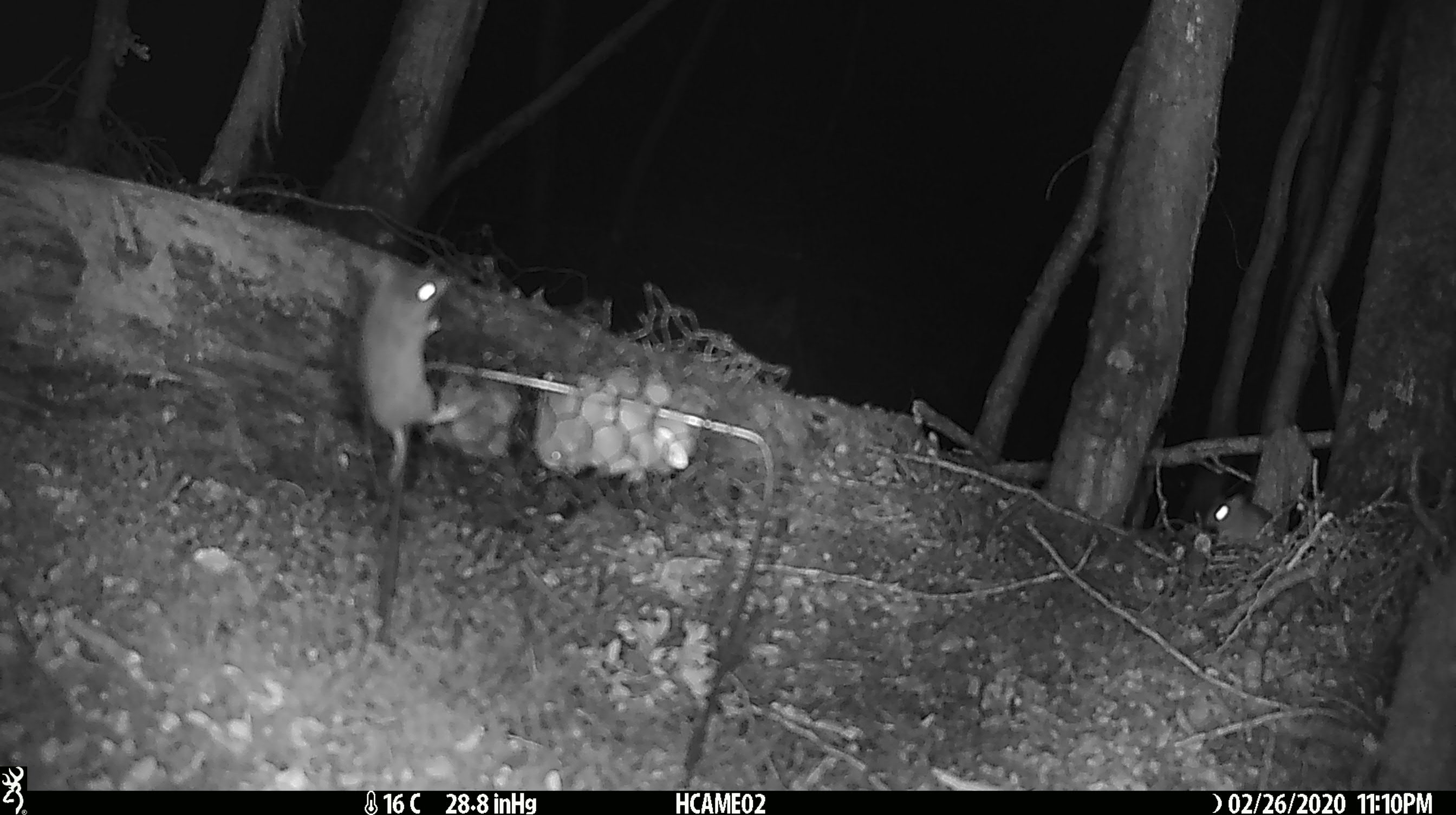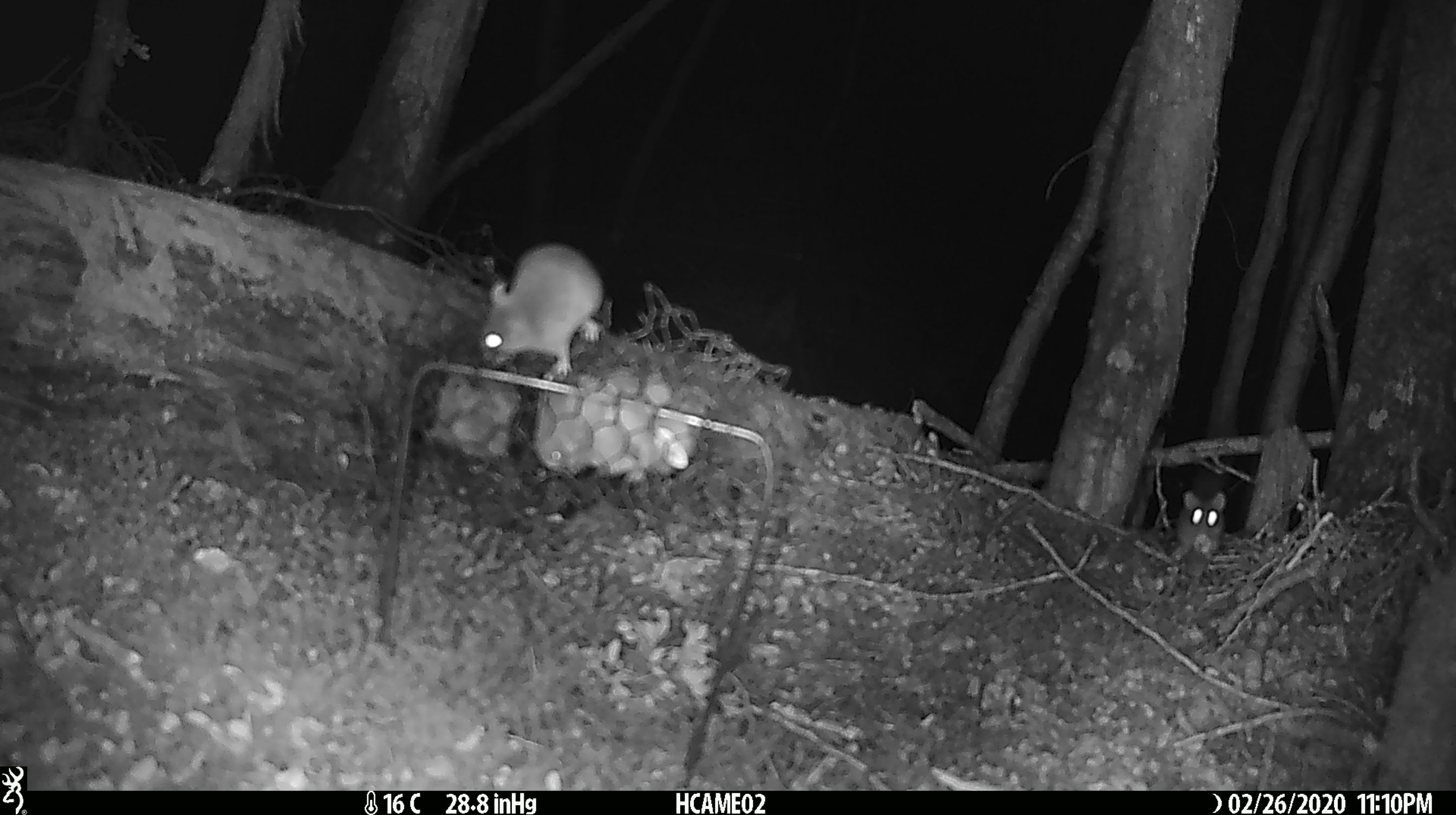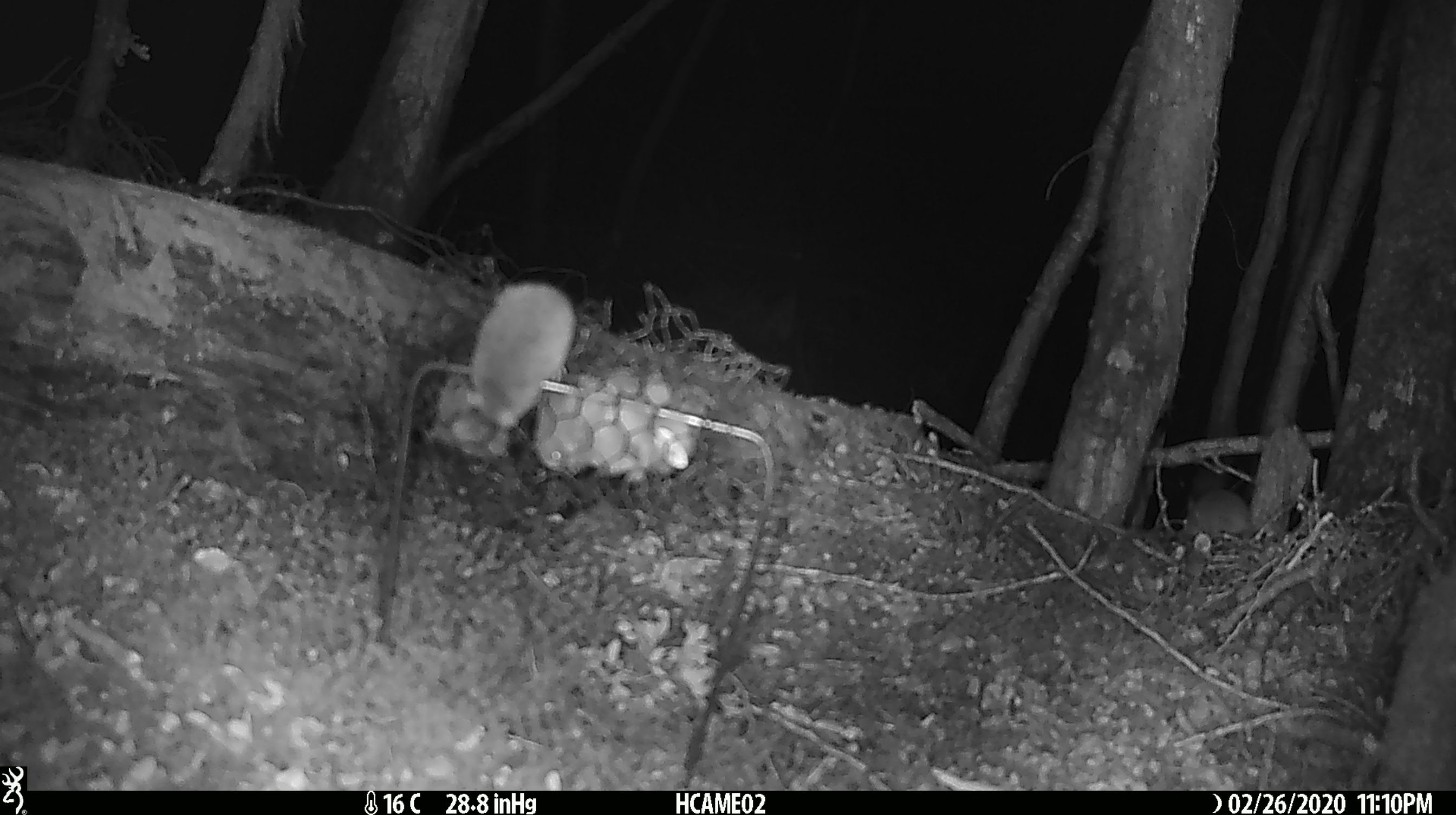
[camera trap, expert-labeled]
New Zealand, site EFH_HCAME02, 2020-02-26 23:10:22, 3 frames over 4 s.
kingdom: Animalia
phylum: Chordata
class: Mammalia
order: Rodentia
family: Muridae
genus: Mus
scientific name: Mus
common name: mouse